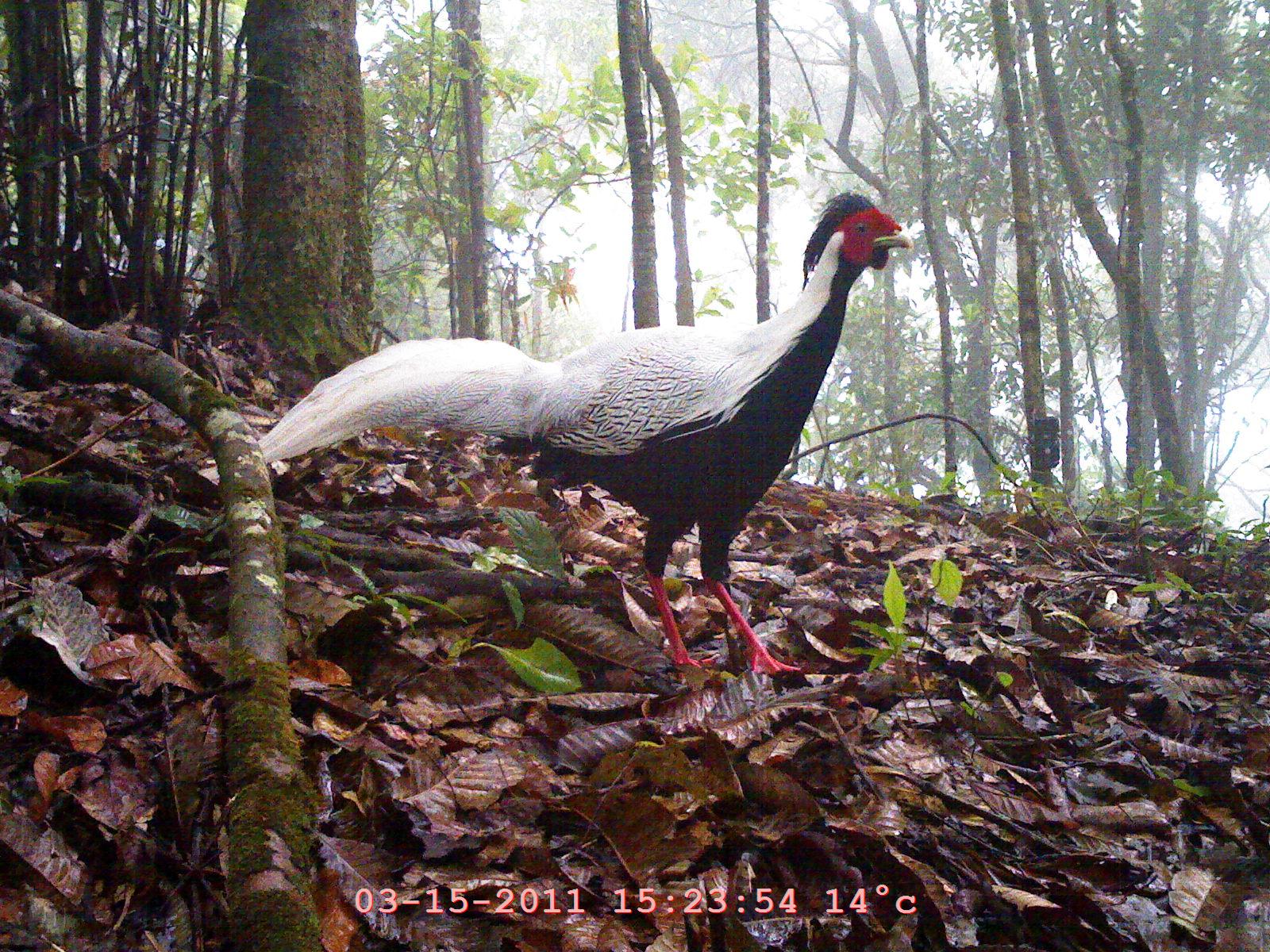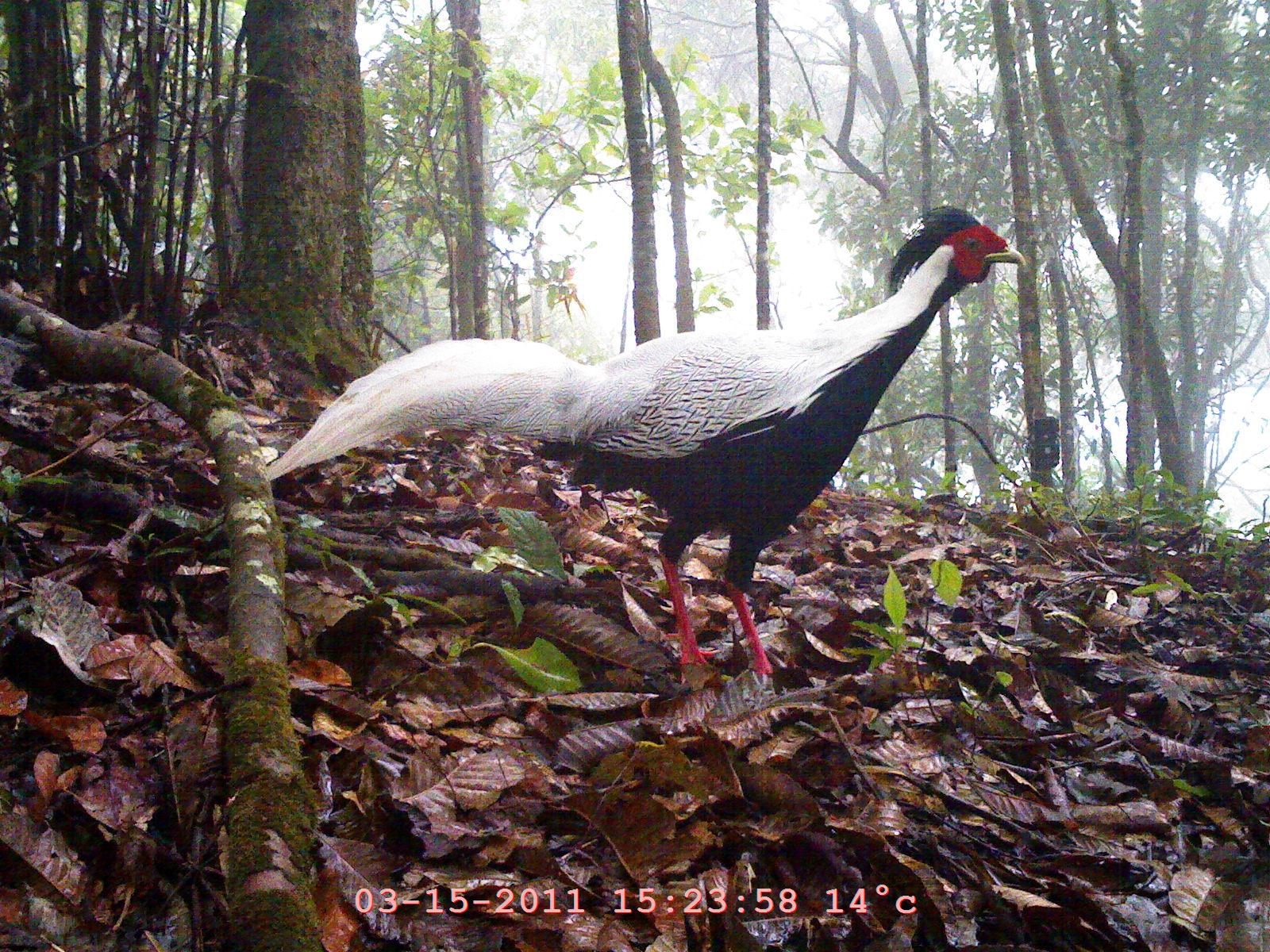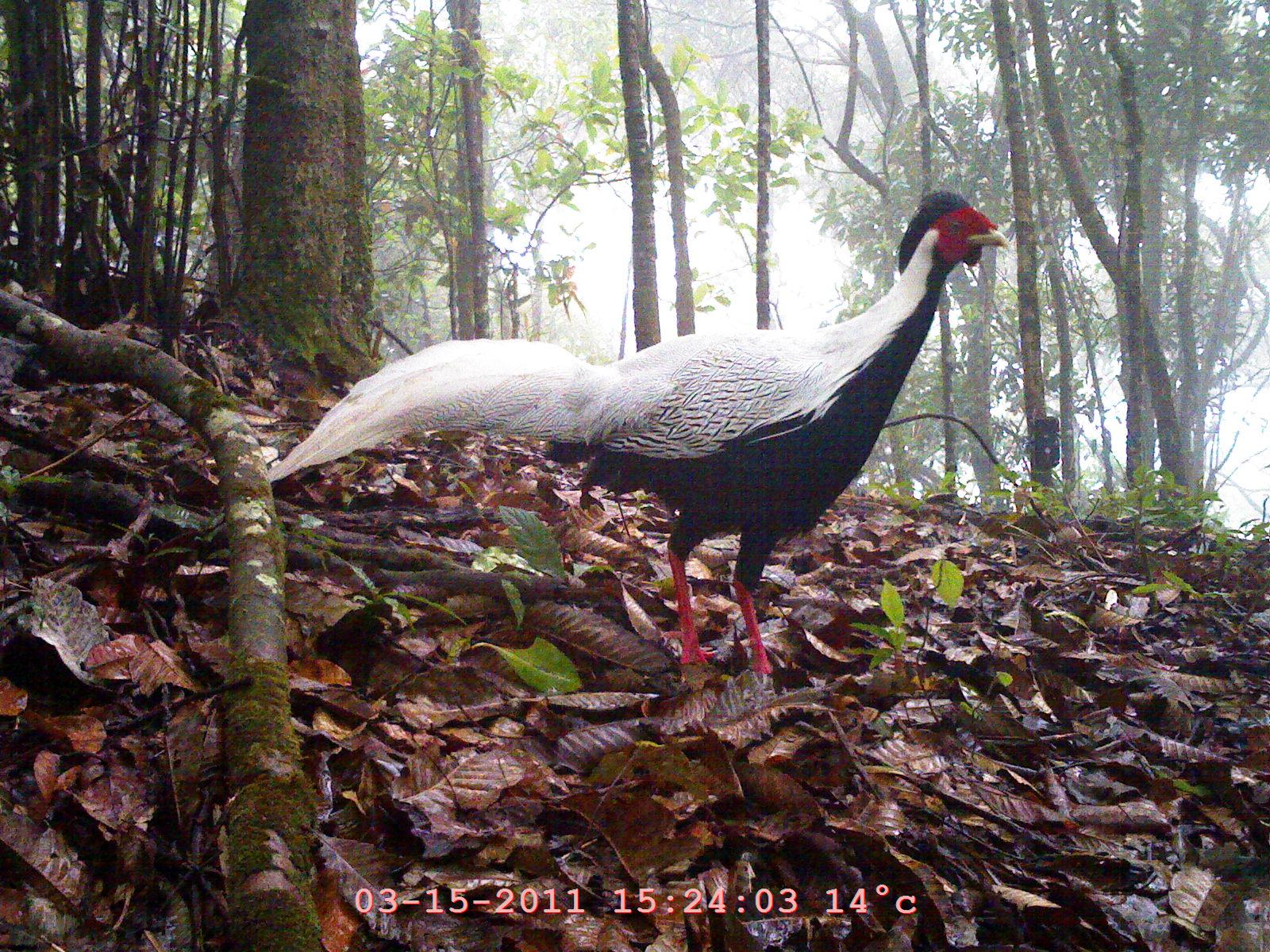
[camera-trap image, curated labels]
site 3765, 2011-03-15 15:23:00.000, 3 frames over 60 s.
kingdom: Animalia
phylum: Chordata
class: Aves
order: Galliformes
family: Phasianidae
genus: Lophura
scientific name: Lophura nycthemera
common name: silver pheasant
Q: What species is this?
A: Lophura nycthemera (silver pheasant).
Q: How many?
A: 1.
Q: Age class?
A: Adult.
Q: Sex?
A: Male.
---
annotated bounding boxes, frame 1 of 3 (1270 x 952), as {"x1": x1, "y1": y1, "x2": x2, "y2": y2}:
lophura nycthemera: {"x1": 258, "y1": 191, "x2": 913, "y2": 676}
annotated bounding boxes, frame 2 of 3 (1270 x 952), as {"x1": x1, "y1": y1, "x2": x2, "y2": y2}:
lophura nycthemera: {"x1": 266, "y1": 205, "x2": 1026, "y2": 677}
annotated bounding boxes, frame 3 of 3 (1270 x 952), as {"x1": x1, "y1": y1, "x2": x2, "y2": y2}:
lophura nycthemera: {"x1": 267, "y1": 191, "x2": 1015, "y2": 685}